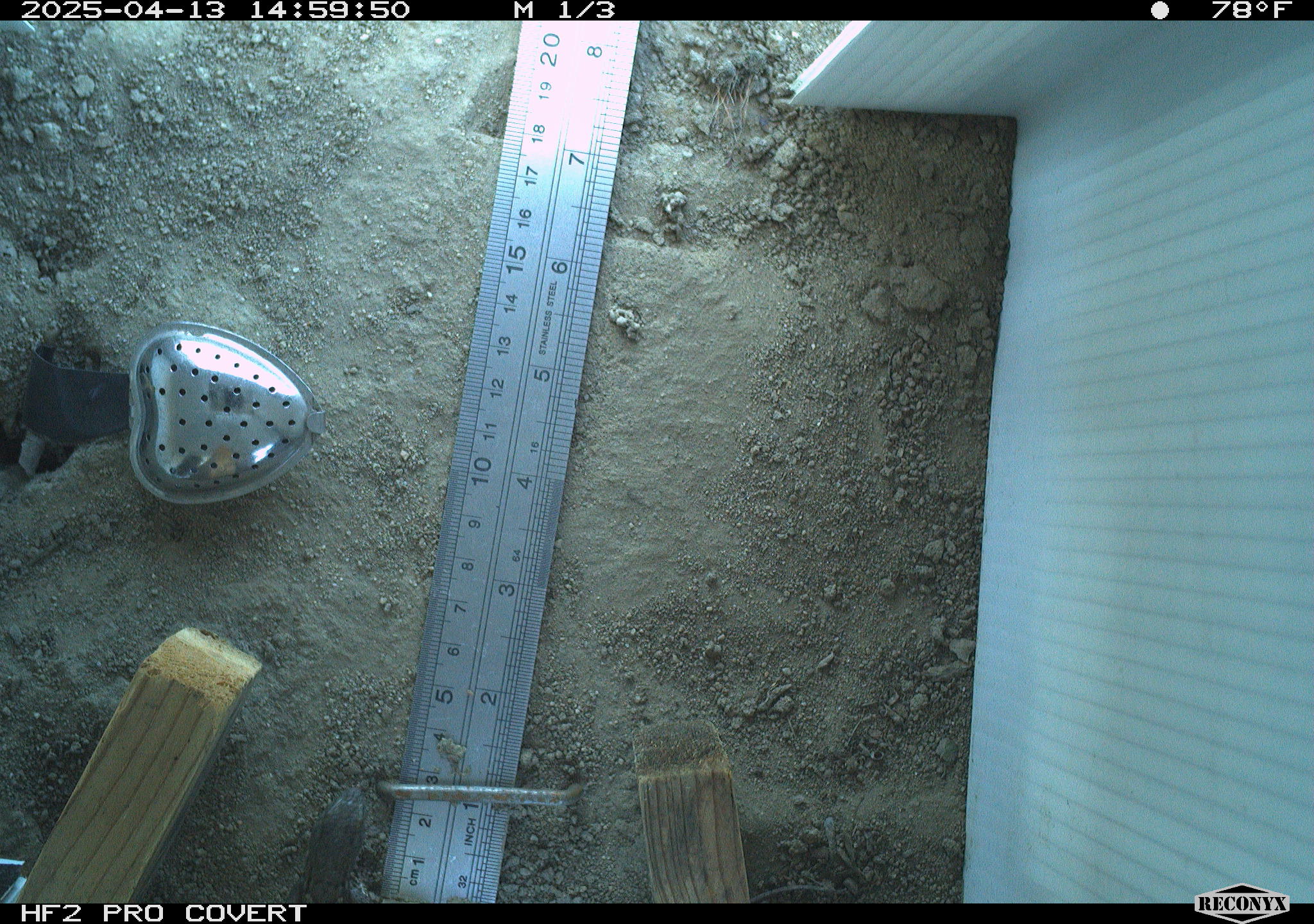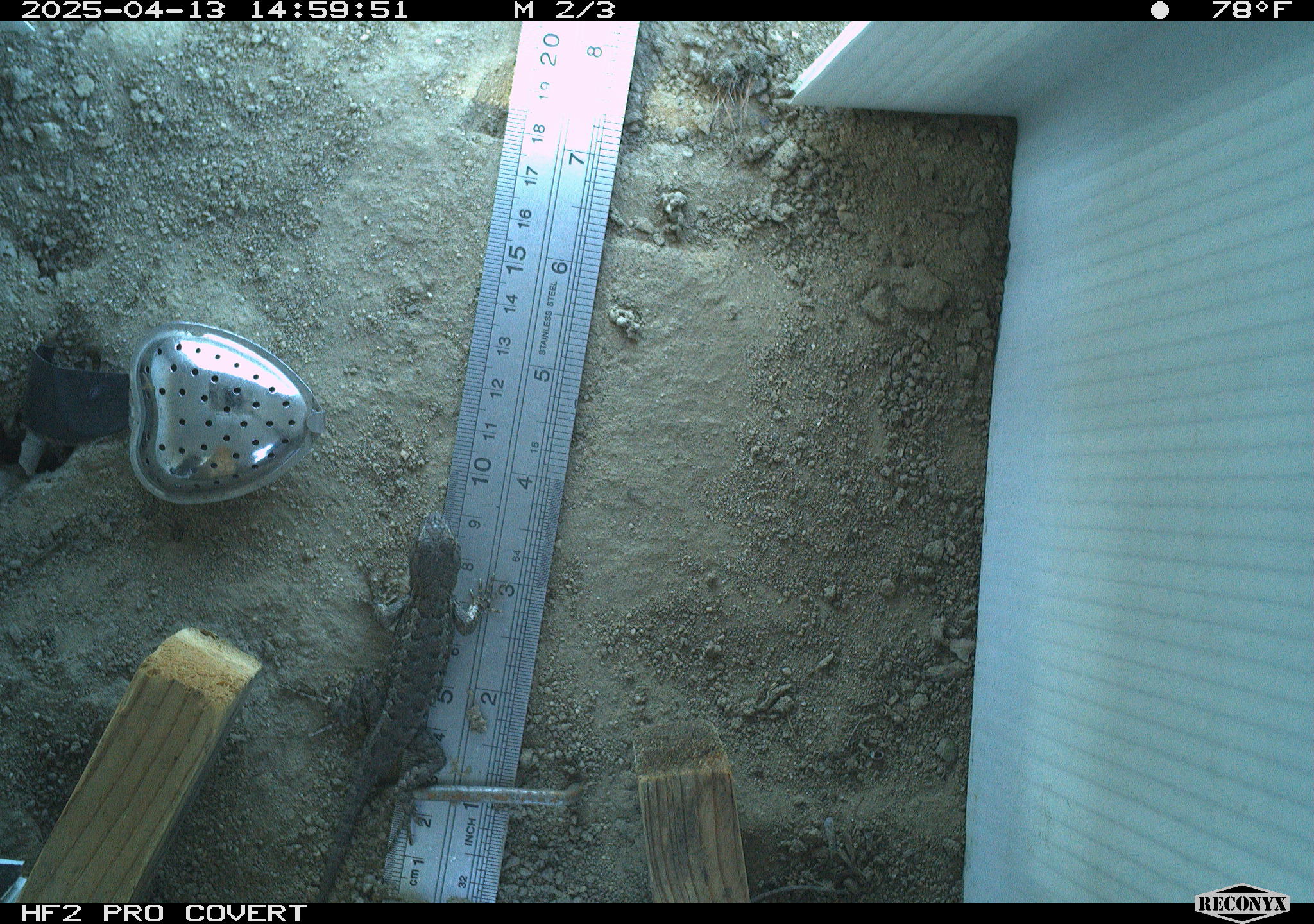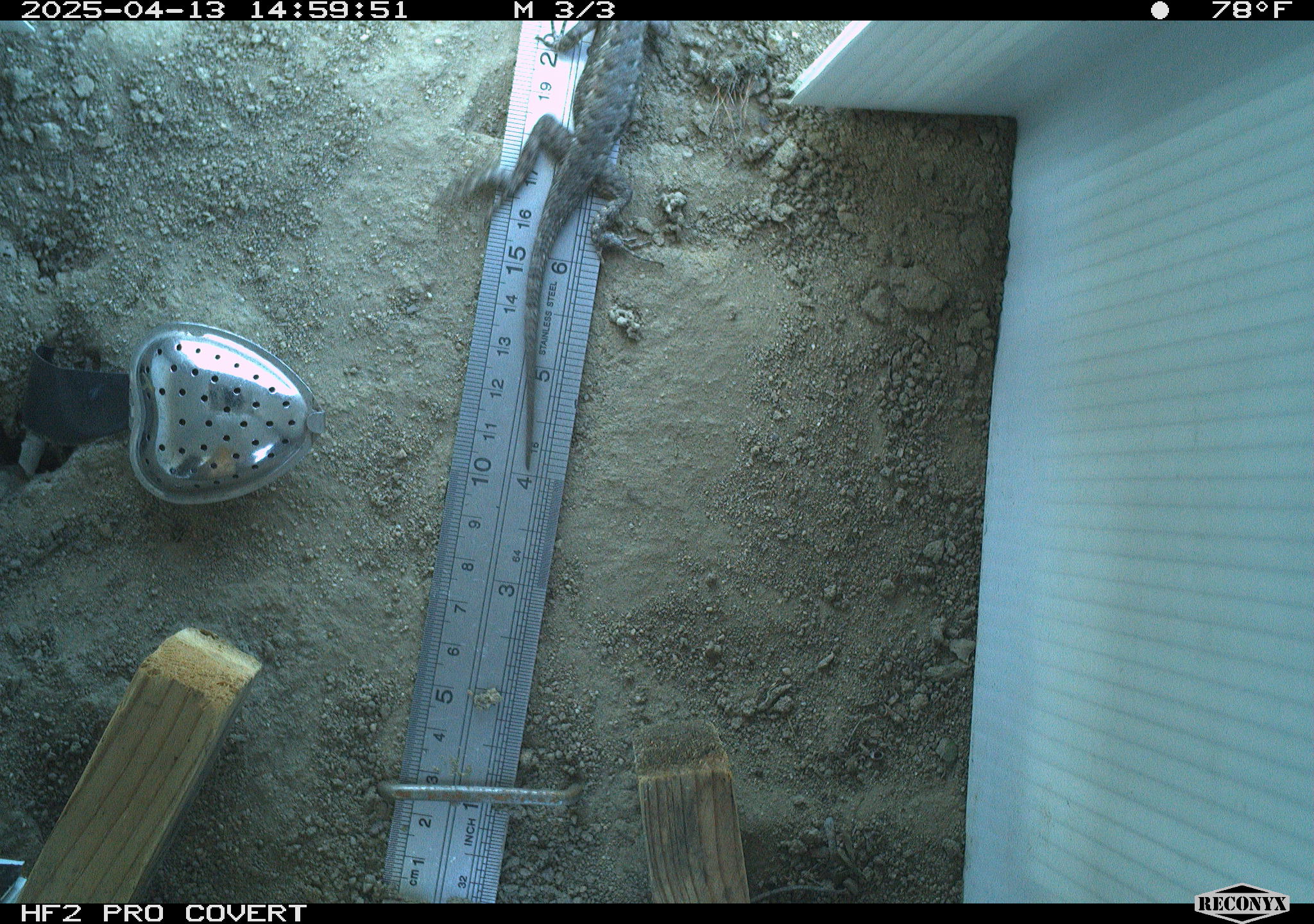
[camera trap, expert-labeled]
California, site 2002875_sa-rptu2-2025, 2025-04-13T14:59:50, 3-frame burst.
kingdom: Animalia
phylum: Chordata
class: Reptilia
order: Squamata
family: Phrynosomatidae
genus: Sceloporus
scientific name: Sceloporus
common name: spiny lizards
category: sceloporus species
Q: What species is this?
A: Sceloporus species (spiny lizards) (Sceloporus).